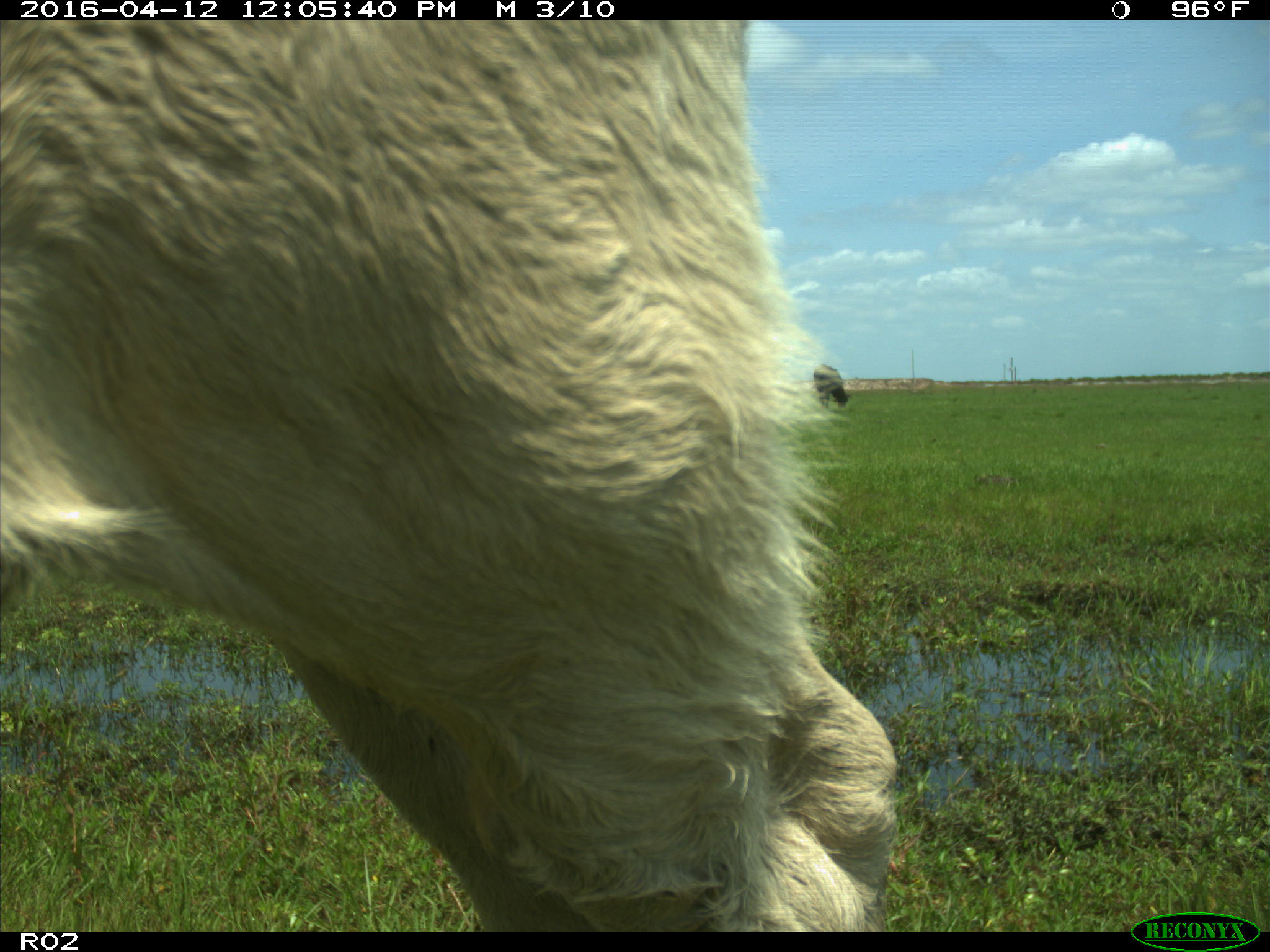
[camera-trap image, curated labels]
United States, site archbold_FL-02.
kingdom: Animalia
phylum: Chordata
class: Mammalia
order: Artiodactyla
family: Bovidae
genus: Bos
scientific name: Bos taurus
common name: domestic cow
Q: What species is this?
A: Bos taurus (domestic cow).